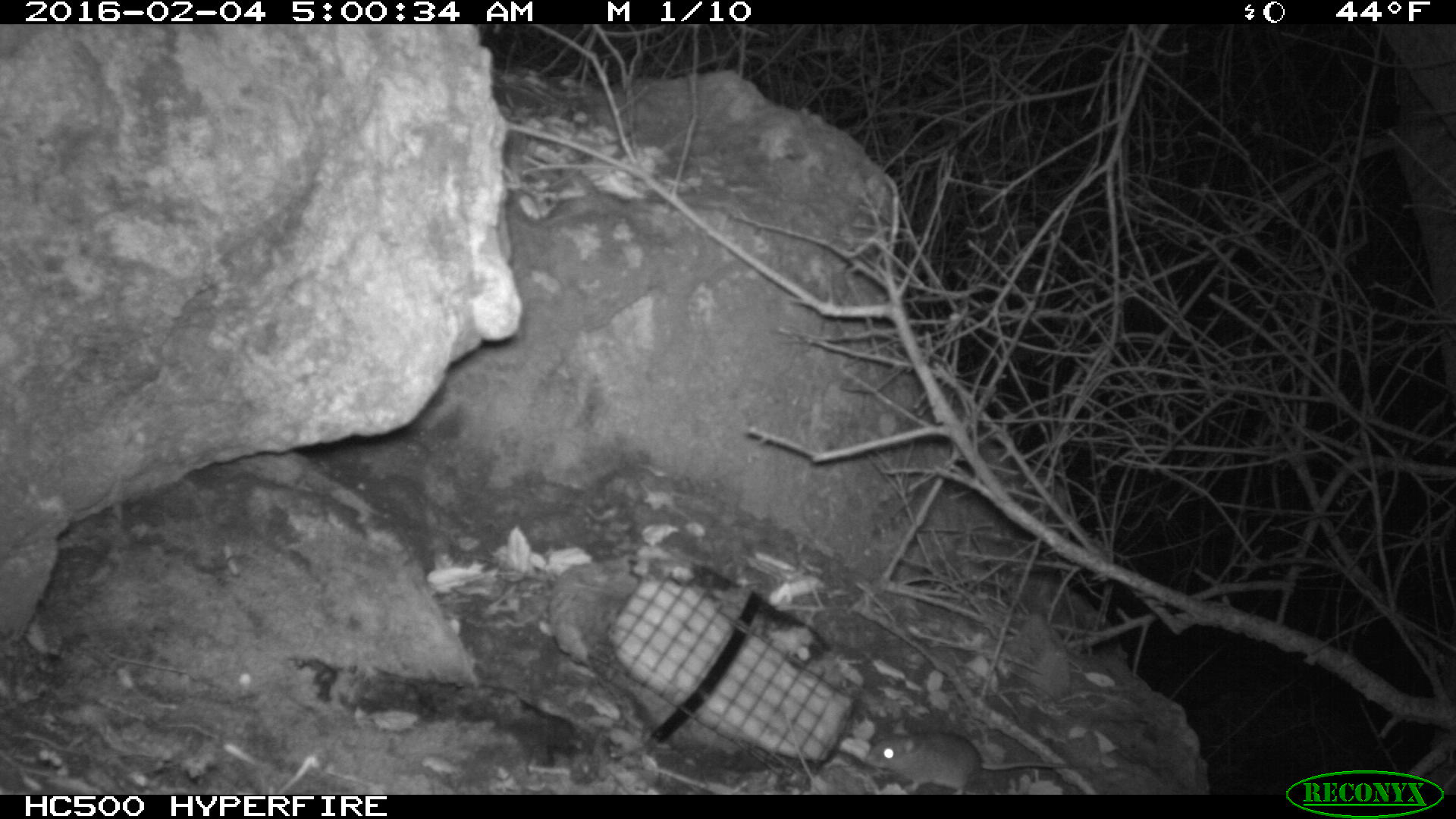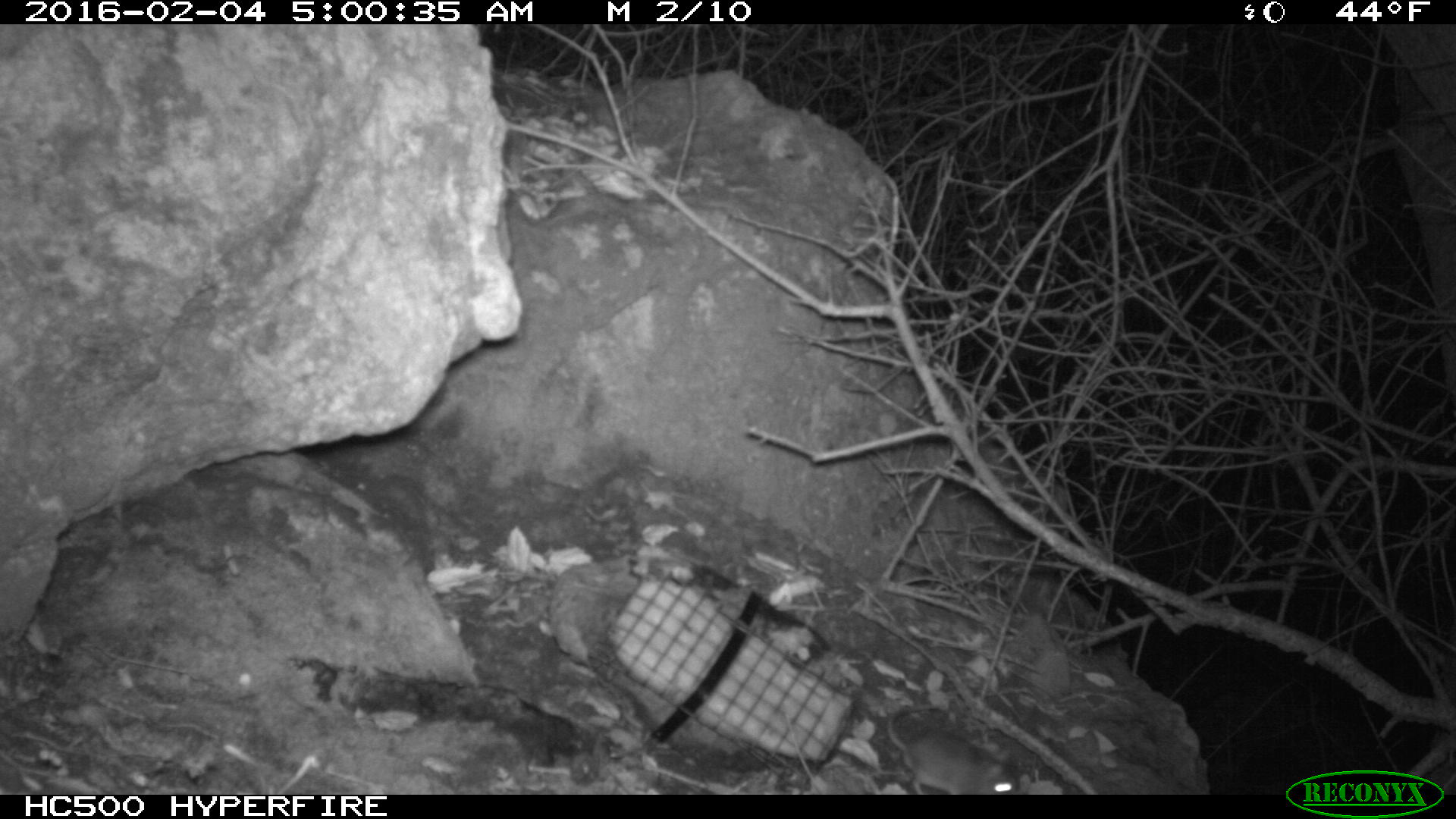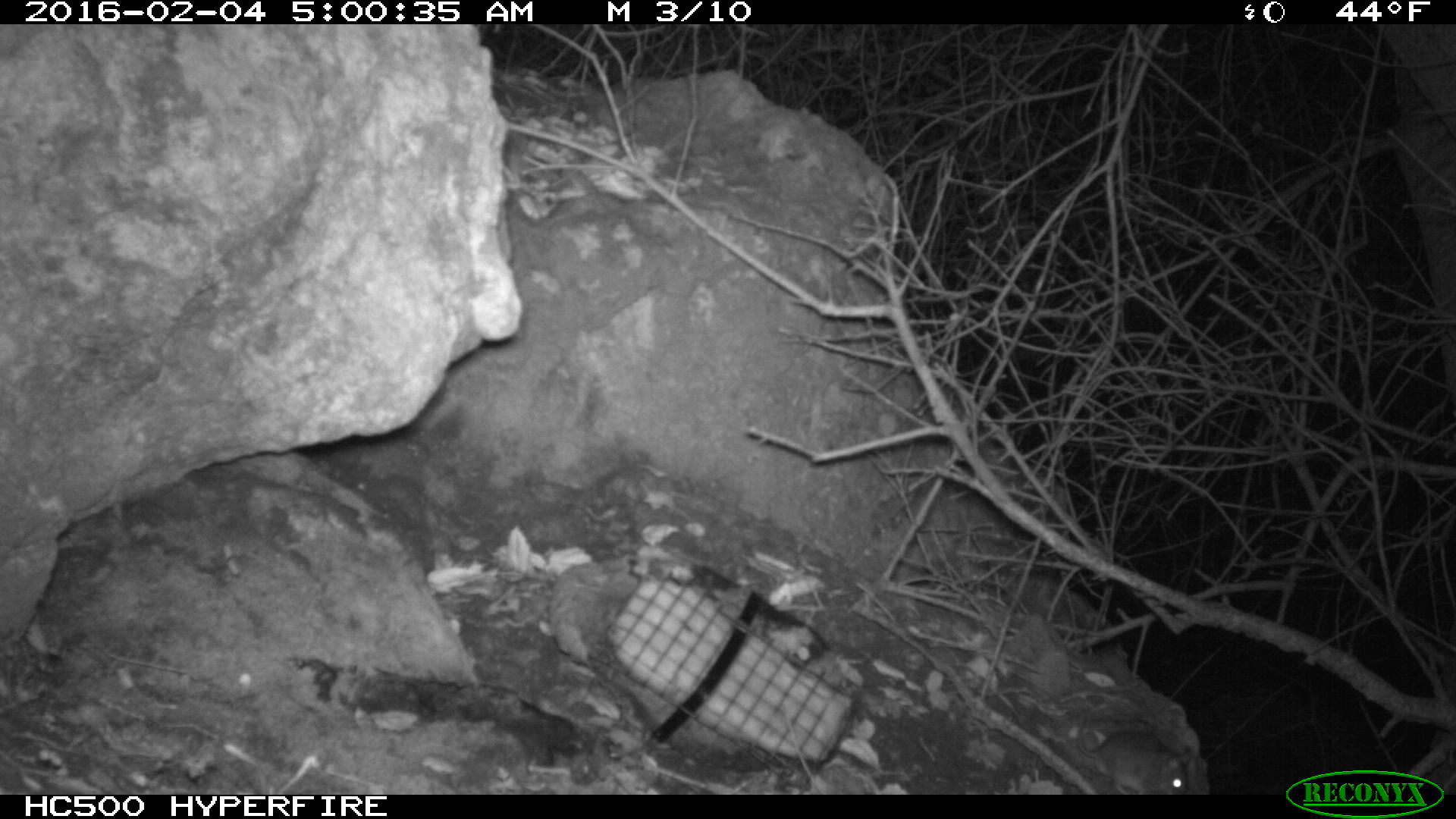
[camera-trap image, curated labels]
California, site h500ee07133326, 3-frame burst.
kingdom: Animalia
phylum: Chordata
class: Mammalia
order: Rodentia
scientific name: Rodentia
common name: rodent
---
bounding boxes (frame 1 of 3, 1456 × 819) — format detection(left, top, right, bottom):
rodent: detection(867, 719, 1082, 794)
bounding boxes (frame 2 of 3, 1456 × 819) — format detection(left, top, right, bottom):
rodent: detection(886, 704, 1020, 794)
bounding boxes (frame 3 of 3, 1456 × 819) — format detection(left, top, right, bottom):
rodent: detection(1076, 711, 1191, 795)